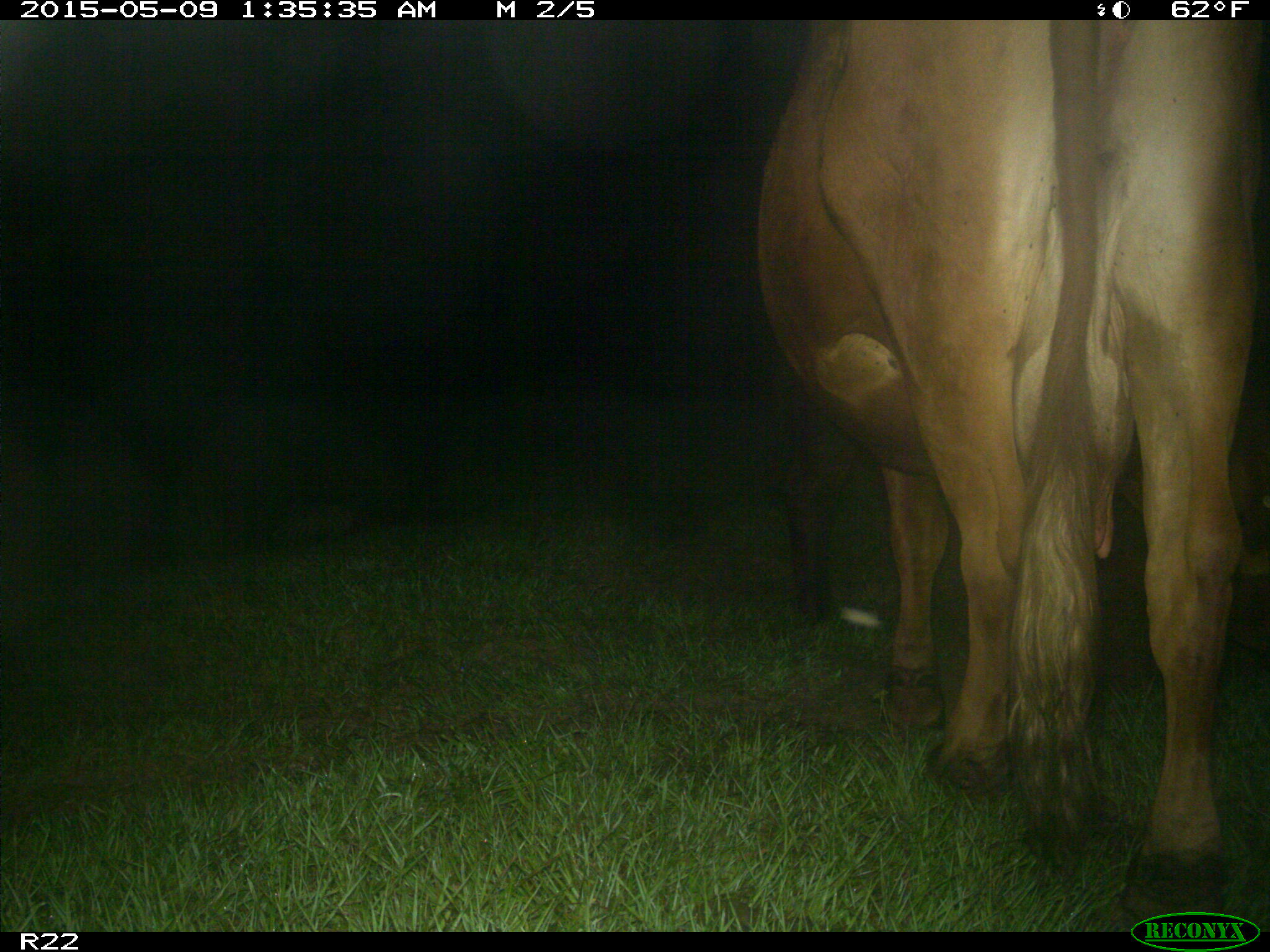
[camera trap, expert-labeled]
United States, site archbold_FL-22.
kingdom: Animalia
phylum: Chordata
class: Mammalia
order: Artiodactyla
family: Bovidae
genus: Bos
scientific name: Bos taurus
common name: domestic cow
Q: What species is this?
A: Bos taurus (domestic cow).